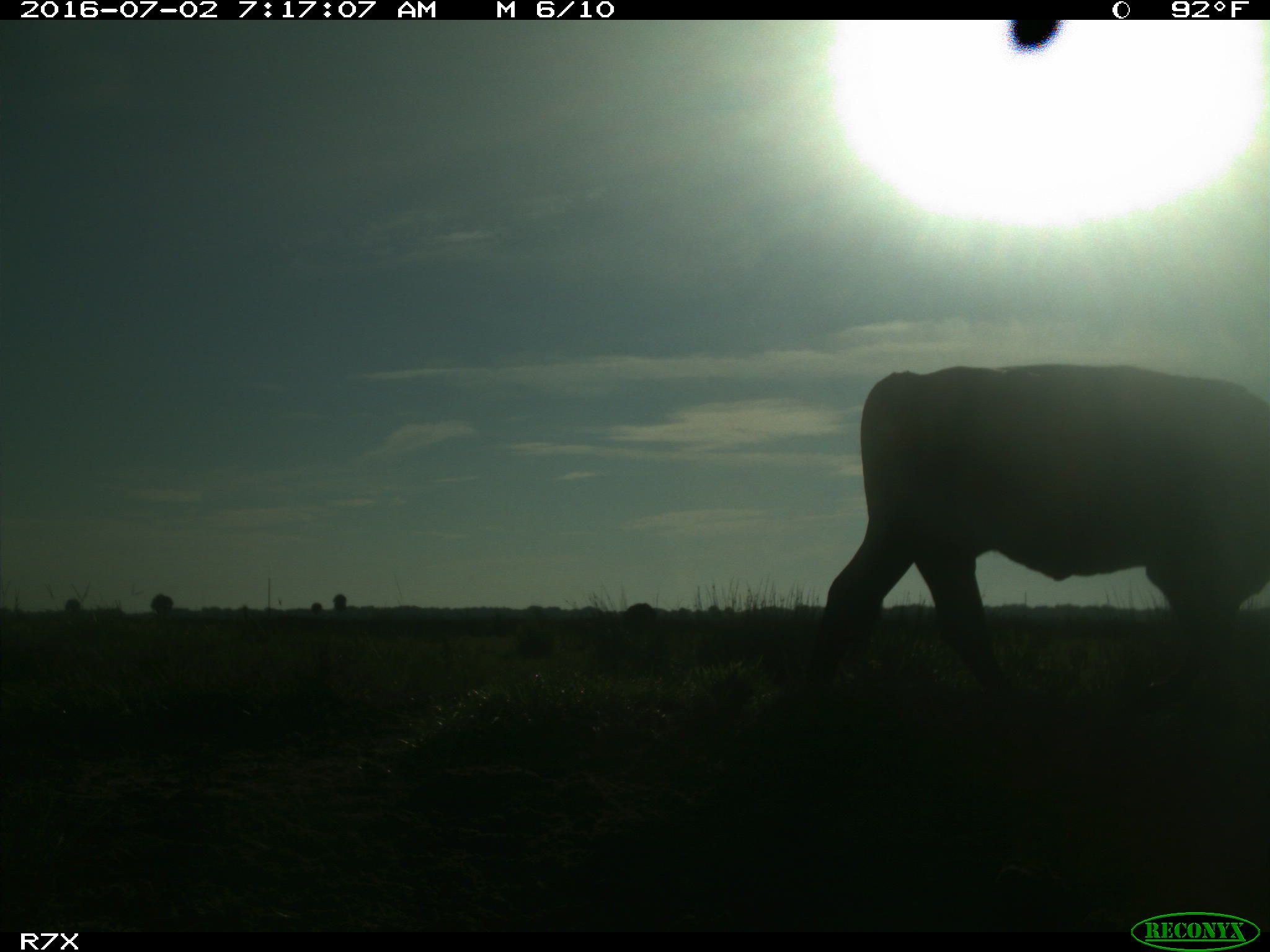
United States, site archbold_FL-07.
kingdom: Animalia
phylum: Chordata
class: Mammalia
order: Artiodactyla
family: Bovidae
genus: Bos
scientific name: Bos taurus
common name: domestic cow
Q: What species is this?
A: Bos taurus (domestic cow).